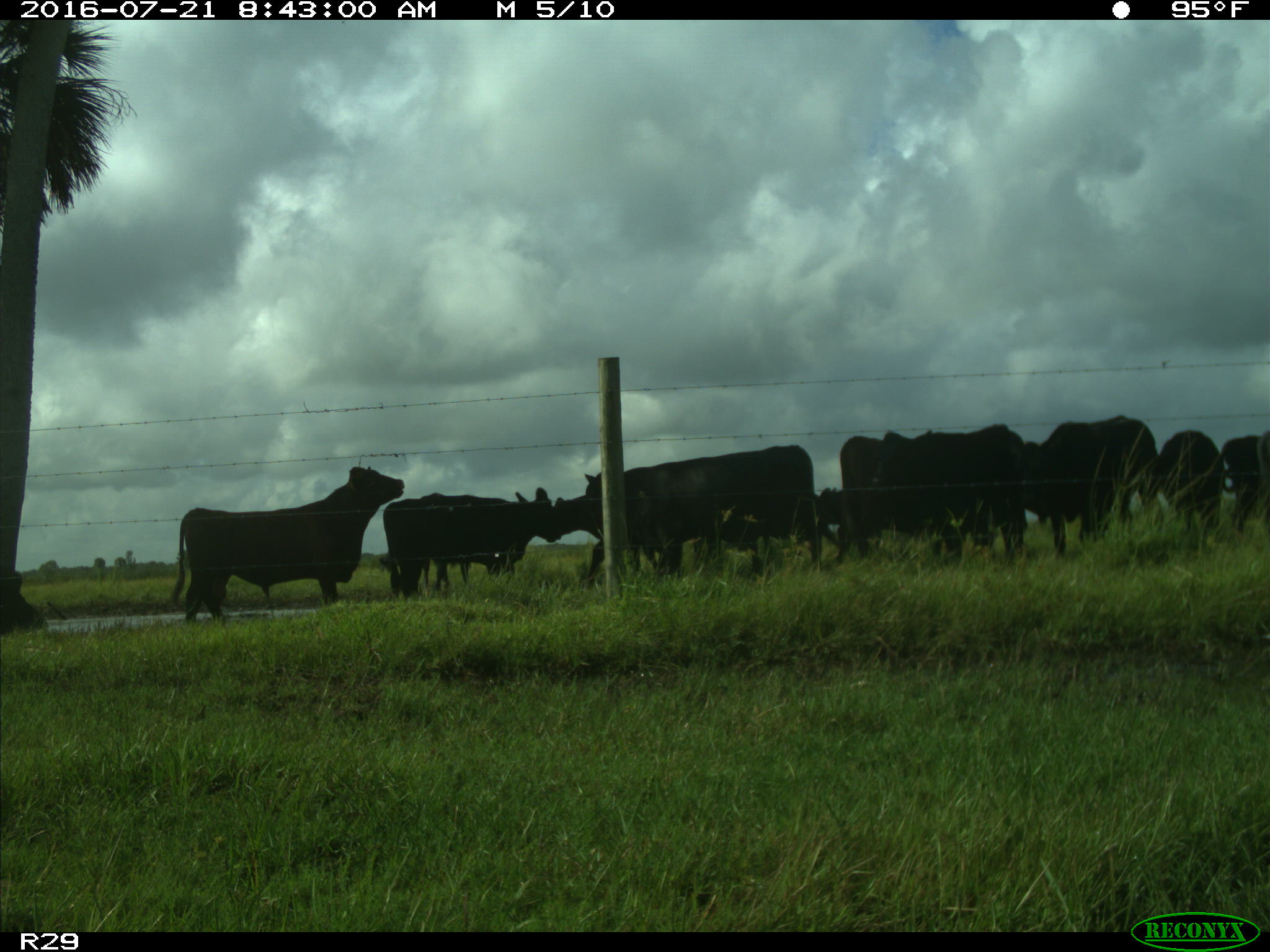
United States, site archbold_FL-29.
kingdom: Animalia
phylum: Chordata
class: Mammalia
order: Artiodactyla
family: Bovidae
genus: Bos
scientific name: Bos taurus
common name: domestic cow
Bos taurus (domestic cow).